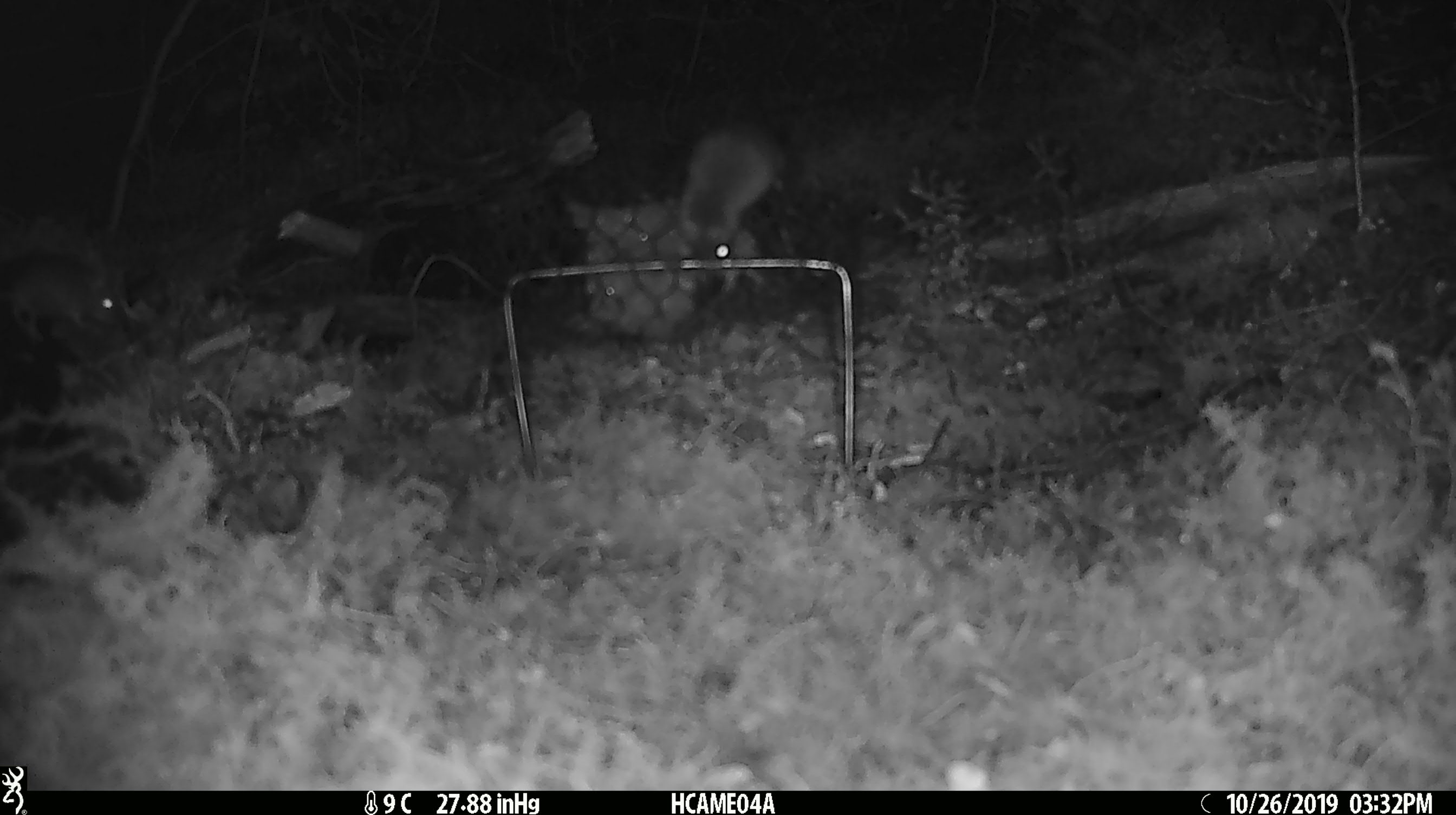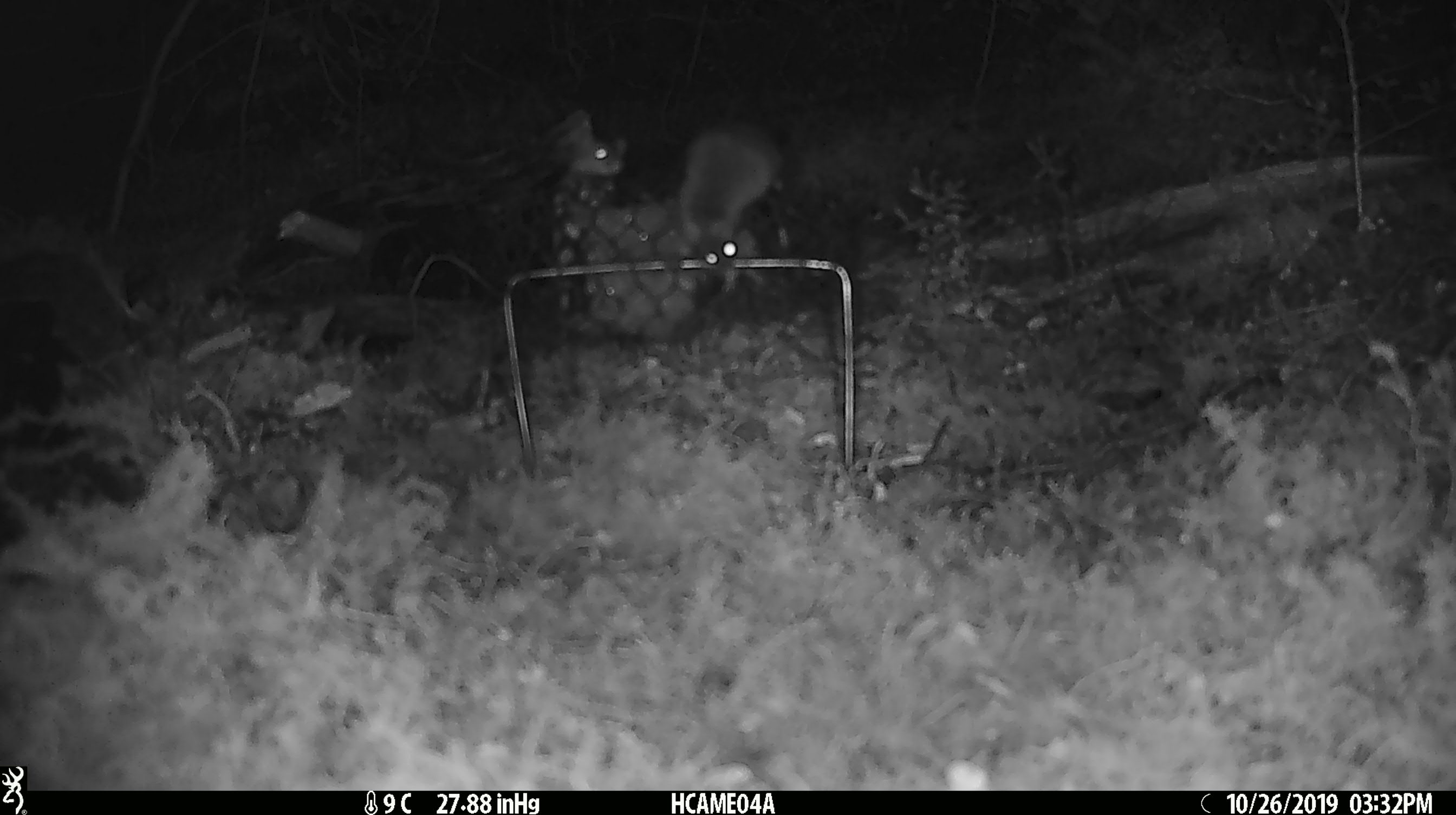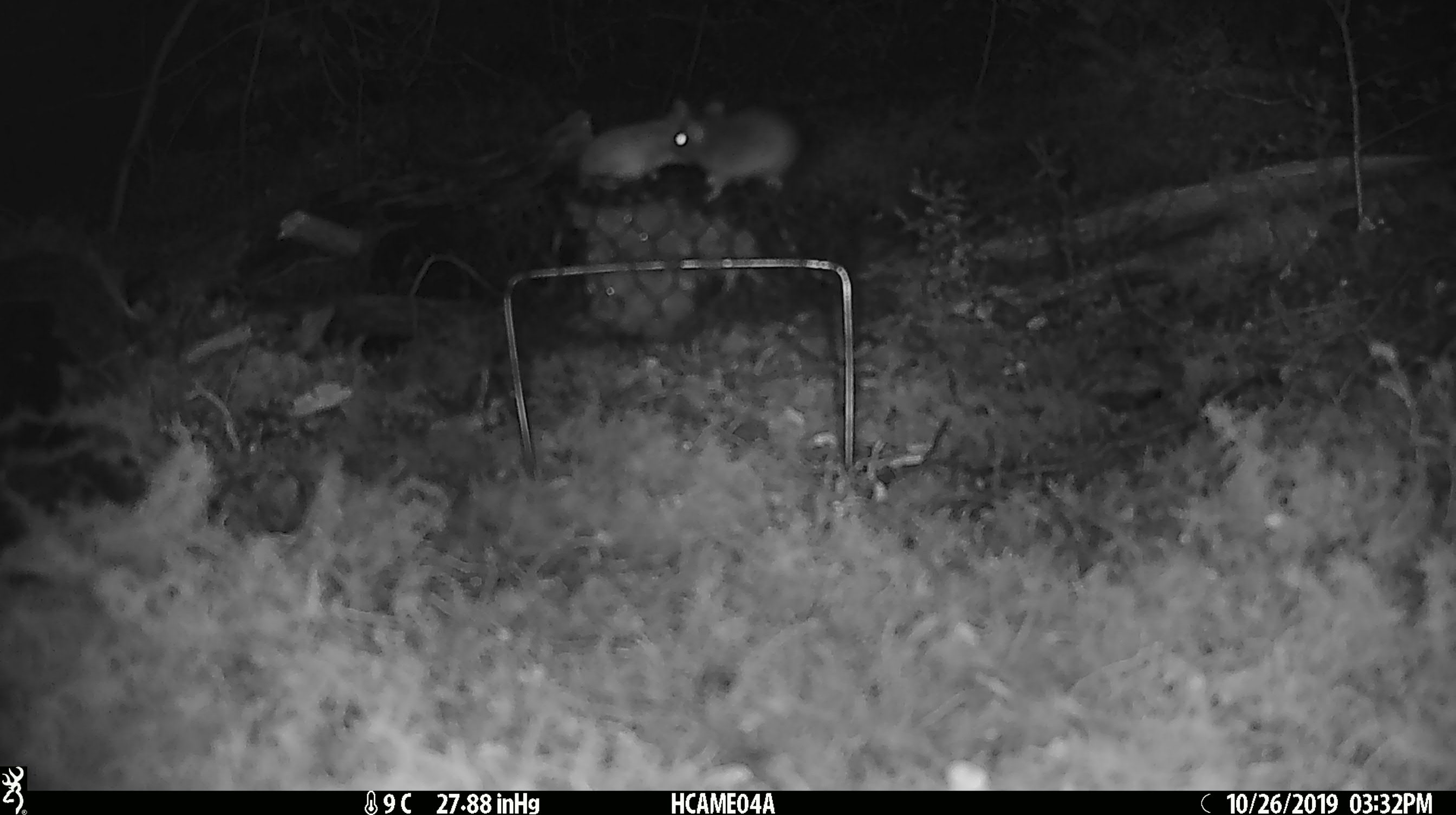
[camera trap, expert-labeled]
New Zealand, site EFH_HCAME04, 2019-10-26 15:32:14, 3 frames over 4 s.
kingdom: Animalia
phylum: Chordata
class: Mammalia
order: Rodentia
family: Muridae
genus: Mus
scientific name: Mus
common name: mouse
Mouse (Mus).